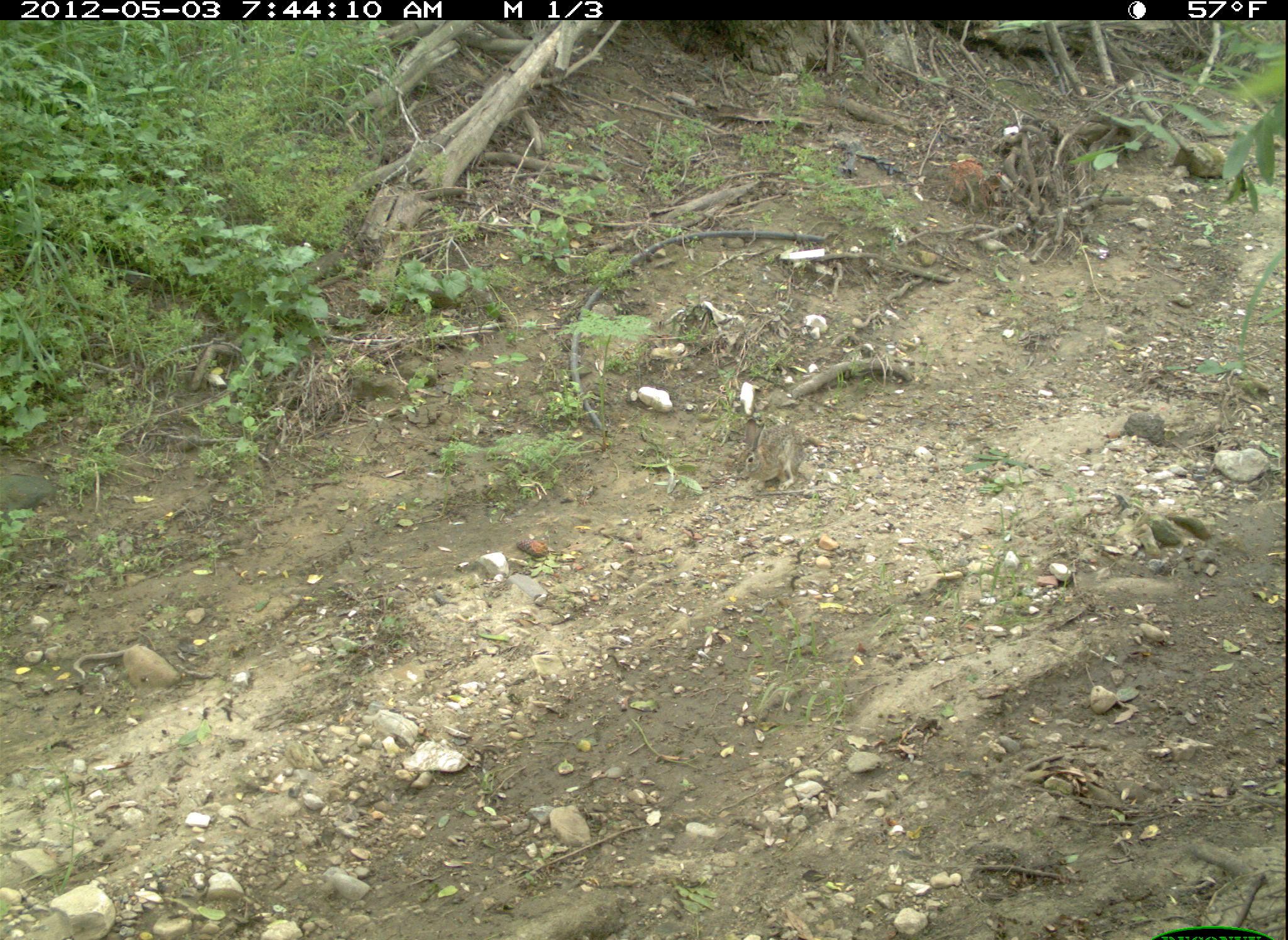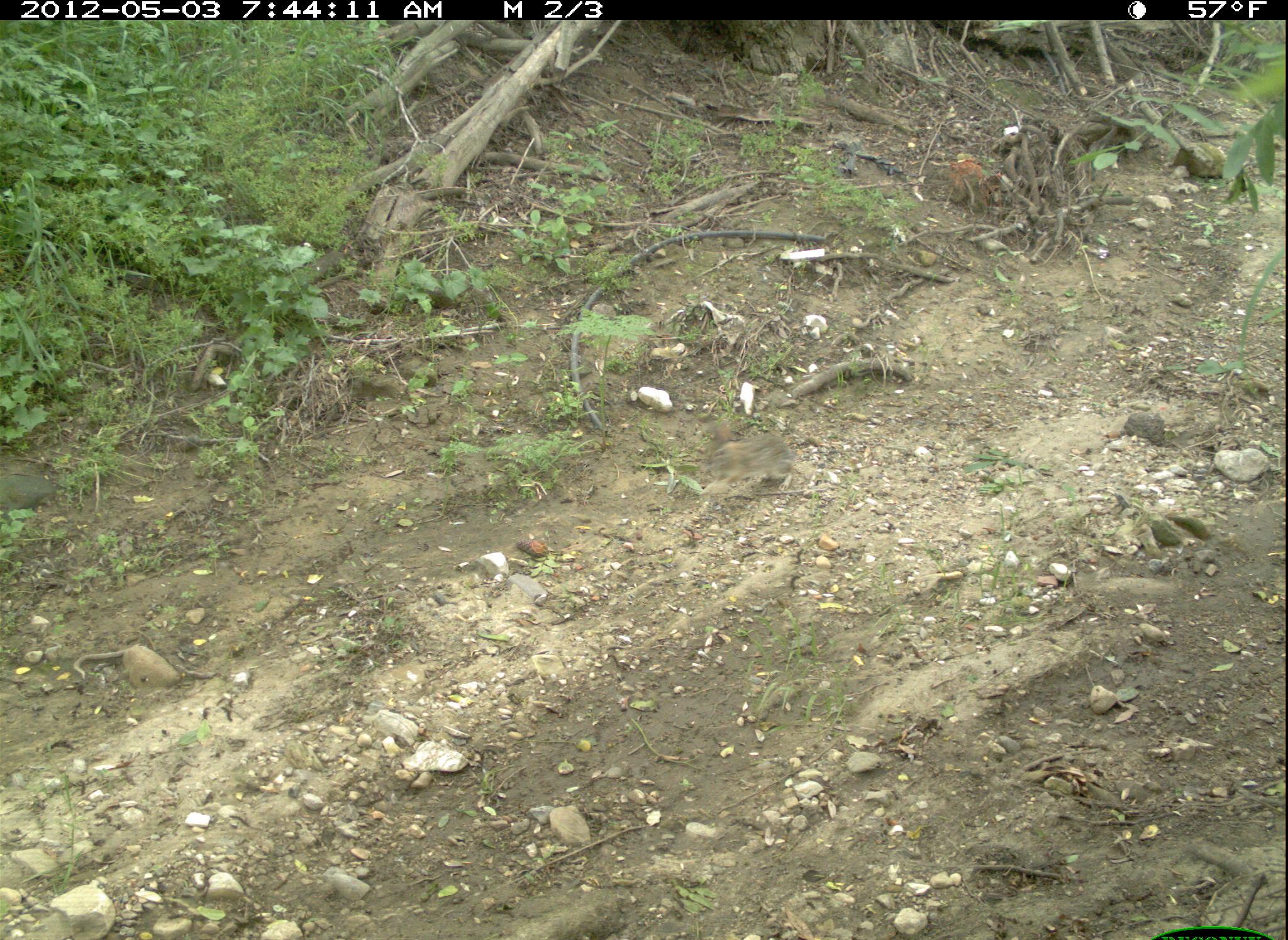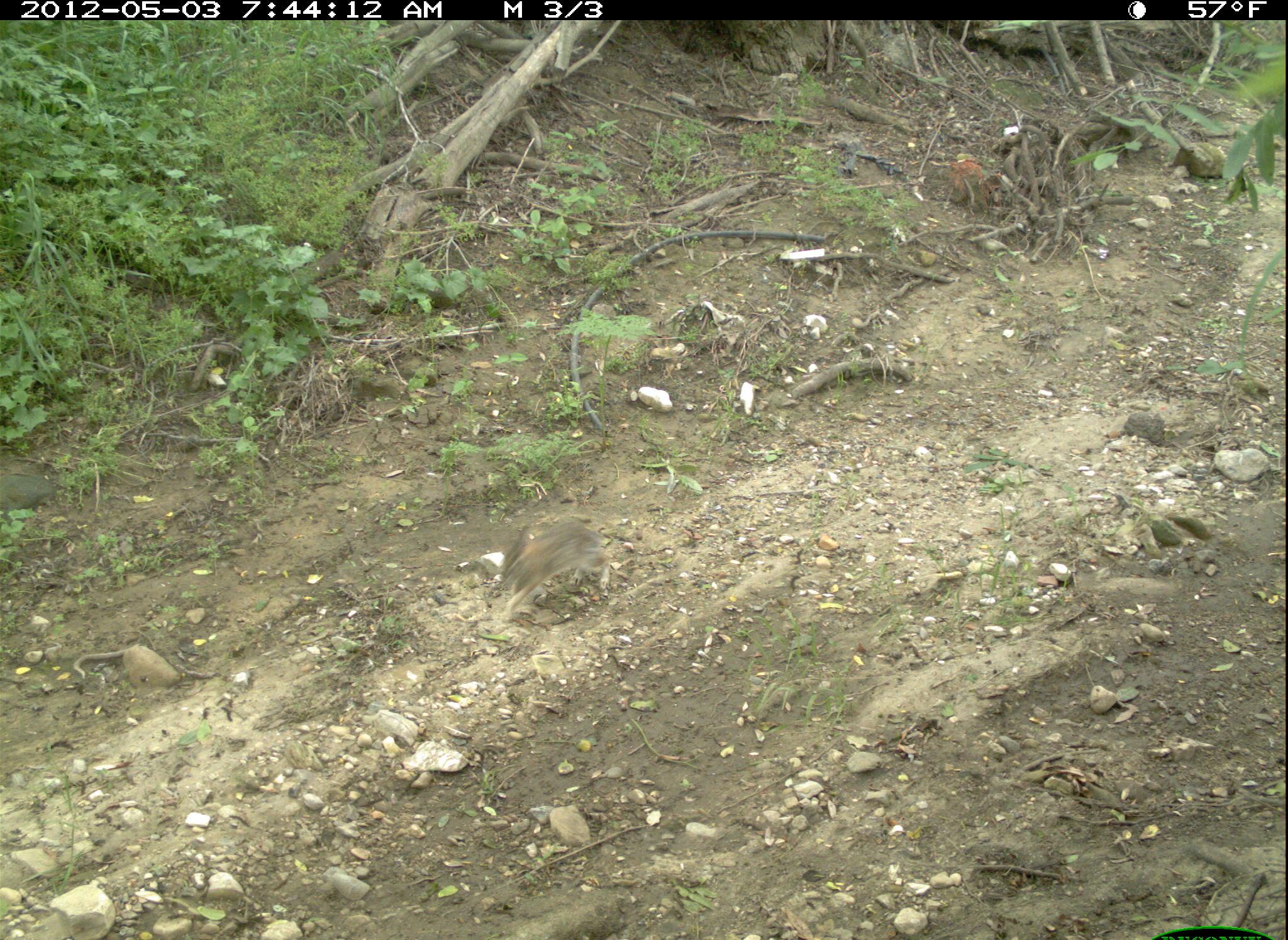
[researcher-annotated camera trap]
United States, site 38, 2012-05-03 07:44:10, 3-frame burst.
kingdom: Animalia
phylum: Chordata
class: Mammalia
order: Lagomorpha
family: Leporidae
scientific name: Leporidae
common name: rabbits and hares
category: rabbit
Rabbit (rabbits and hares) (Leporidae).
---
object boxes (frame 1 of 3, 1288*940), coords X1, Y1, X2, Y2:
rabbit: 736, 414, 818, 503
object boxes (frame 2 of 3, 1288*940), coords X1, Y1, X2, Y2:
rabbit: 686, 411, 800, 506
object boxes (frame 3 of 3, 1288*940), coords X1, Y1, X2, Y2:
rabbit: 478, 499, 621, 617